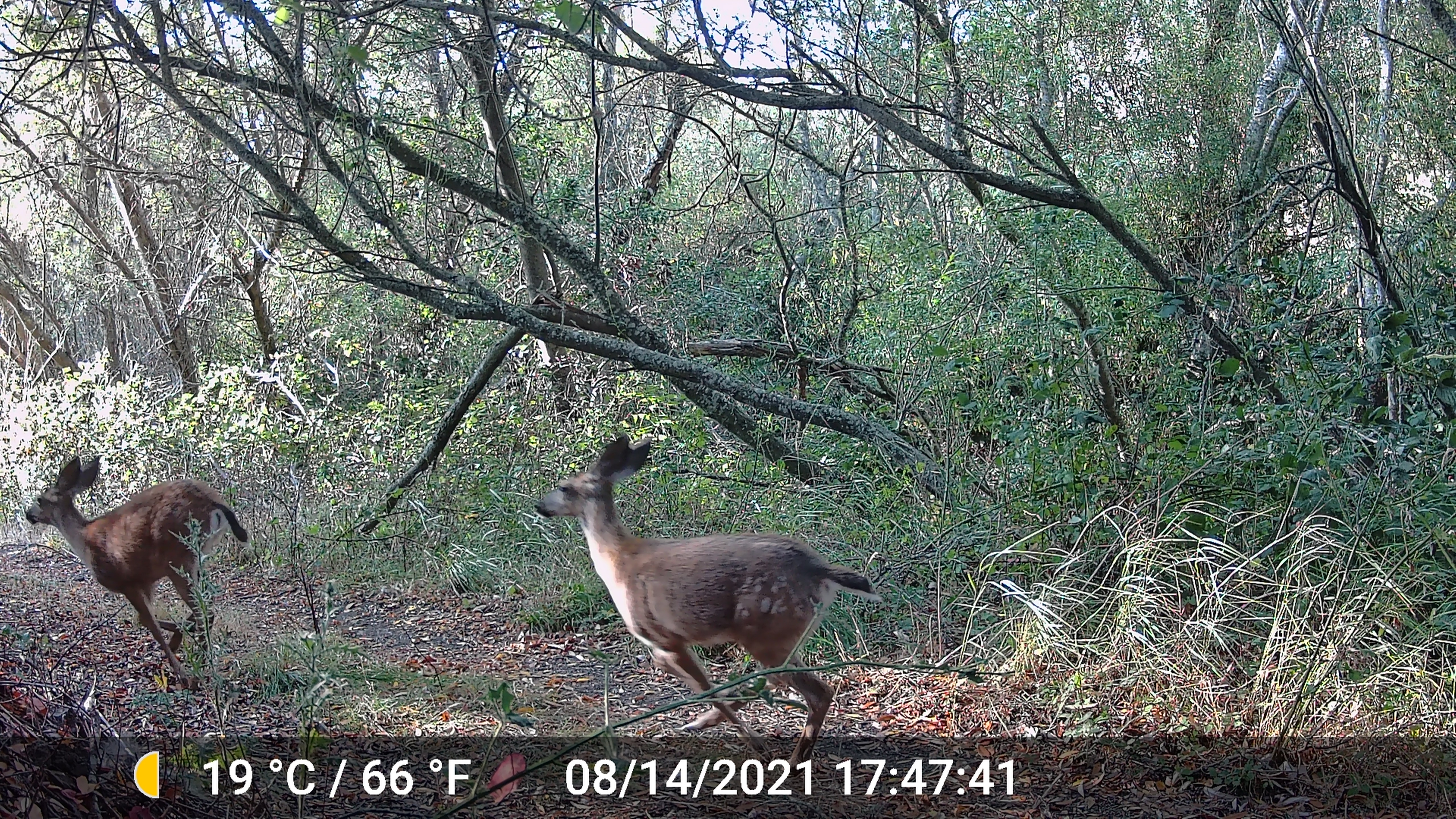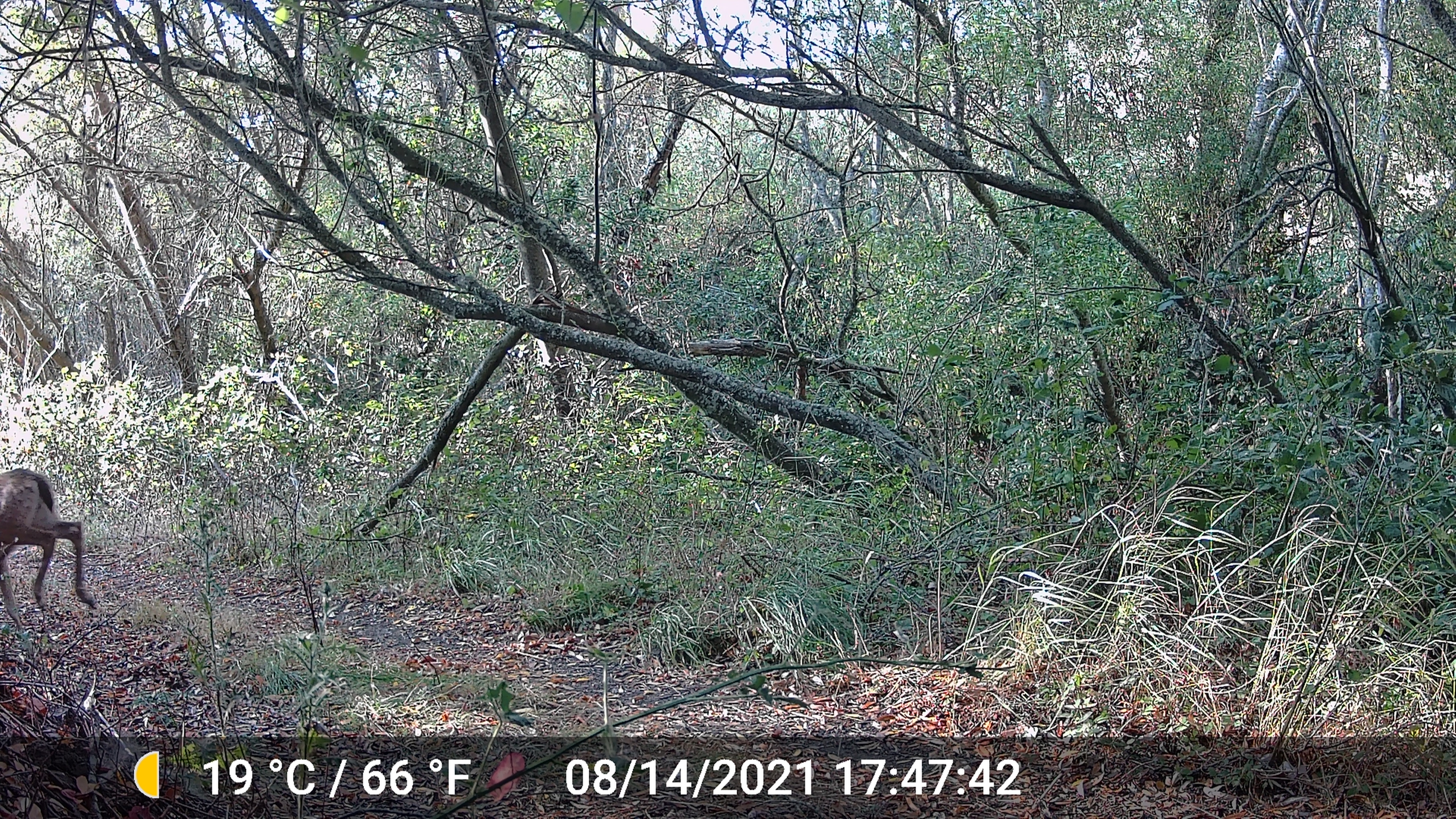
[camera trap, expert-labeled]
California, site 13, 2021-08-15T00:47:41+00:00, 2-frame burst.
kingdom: Animalia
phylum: Chordata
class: Mammalia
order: Artiodactyla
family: Cervidae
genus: Odocoileus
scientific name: Odocoileus hemionus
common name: mule deer